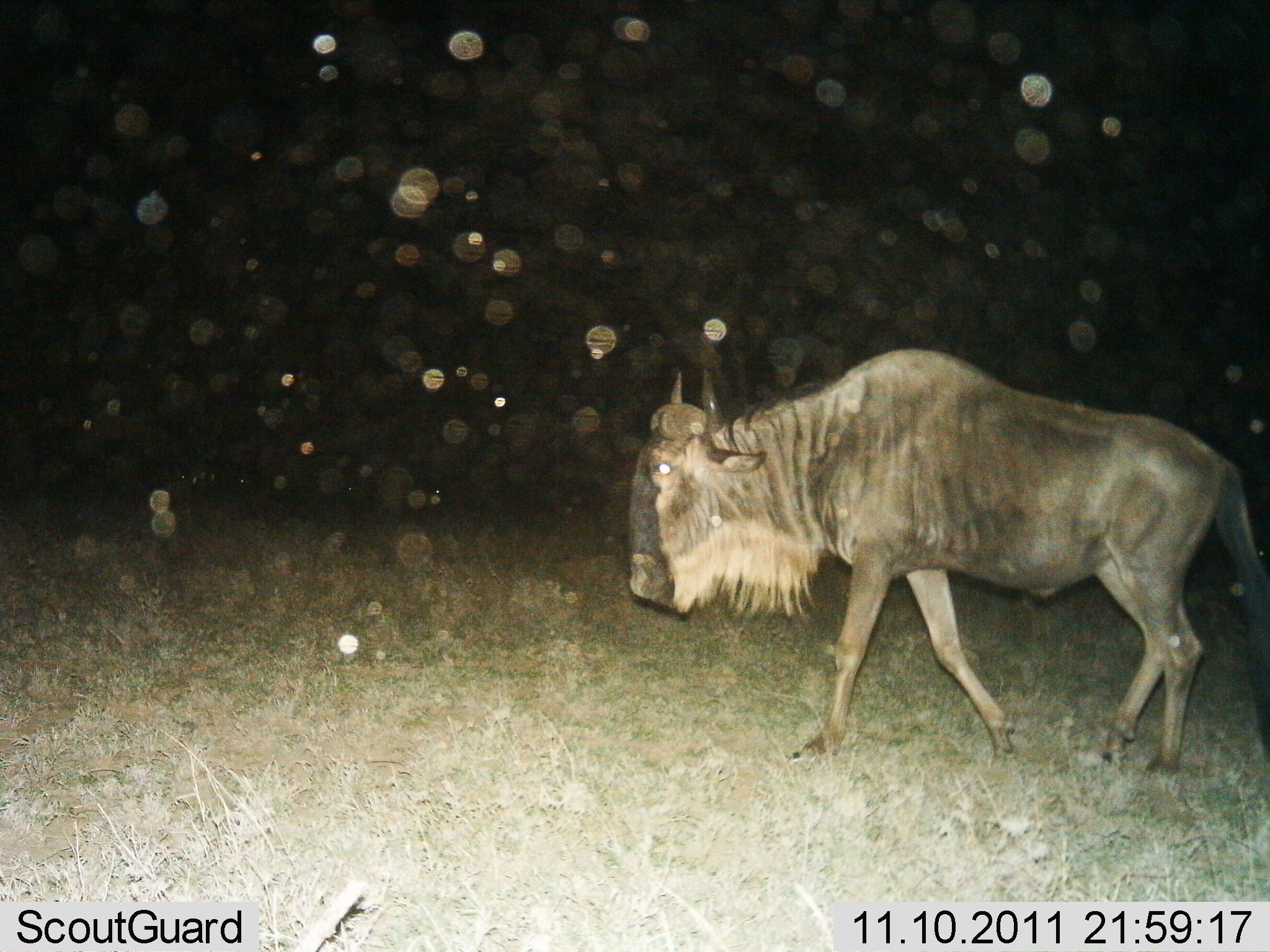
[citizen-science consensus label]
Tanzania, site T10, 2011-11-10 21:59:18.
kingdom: Animalia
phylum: Chordata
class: Mammalia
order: Artiodactyla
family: Bovidae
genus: Connochaetes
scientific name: Connochaetes taurinus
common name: blue wildebeest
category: wildebeest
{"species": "wildebeest (blue wildebeest) (Connochaetes taurinus)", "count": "1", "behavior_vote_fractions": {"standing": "17%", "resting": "0%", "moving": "92%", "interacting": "0%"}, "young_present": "0%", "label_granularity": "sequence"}